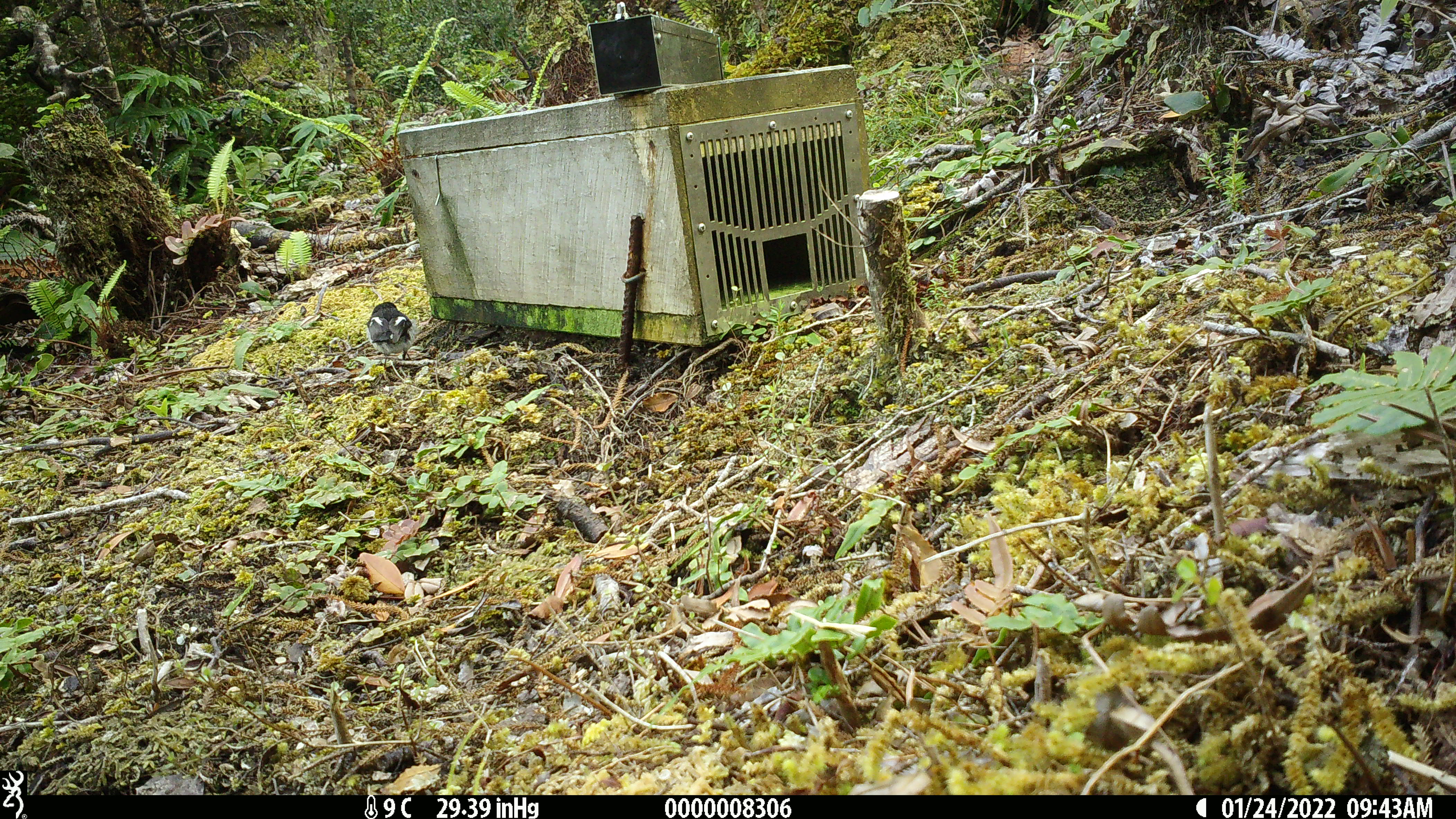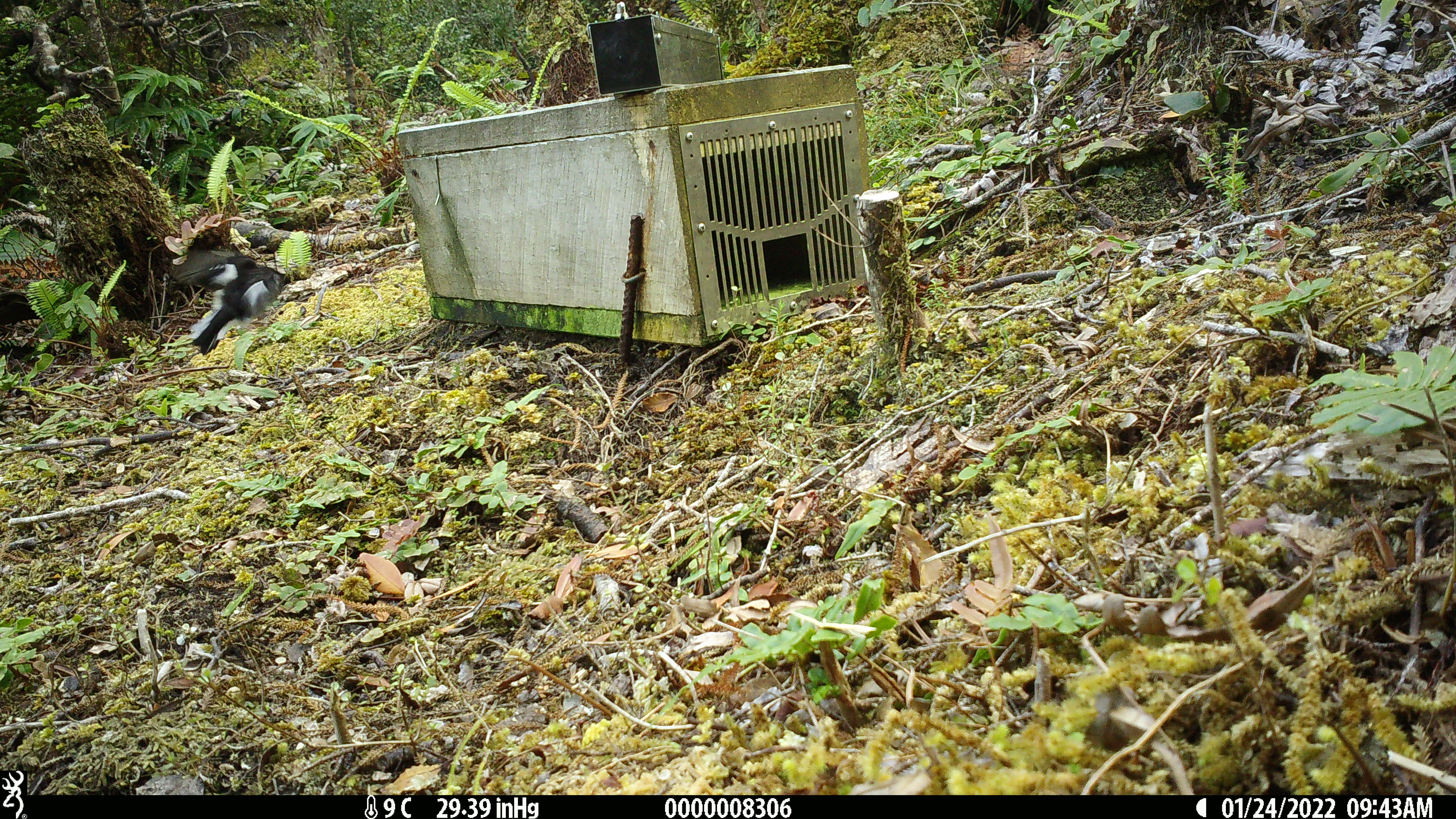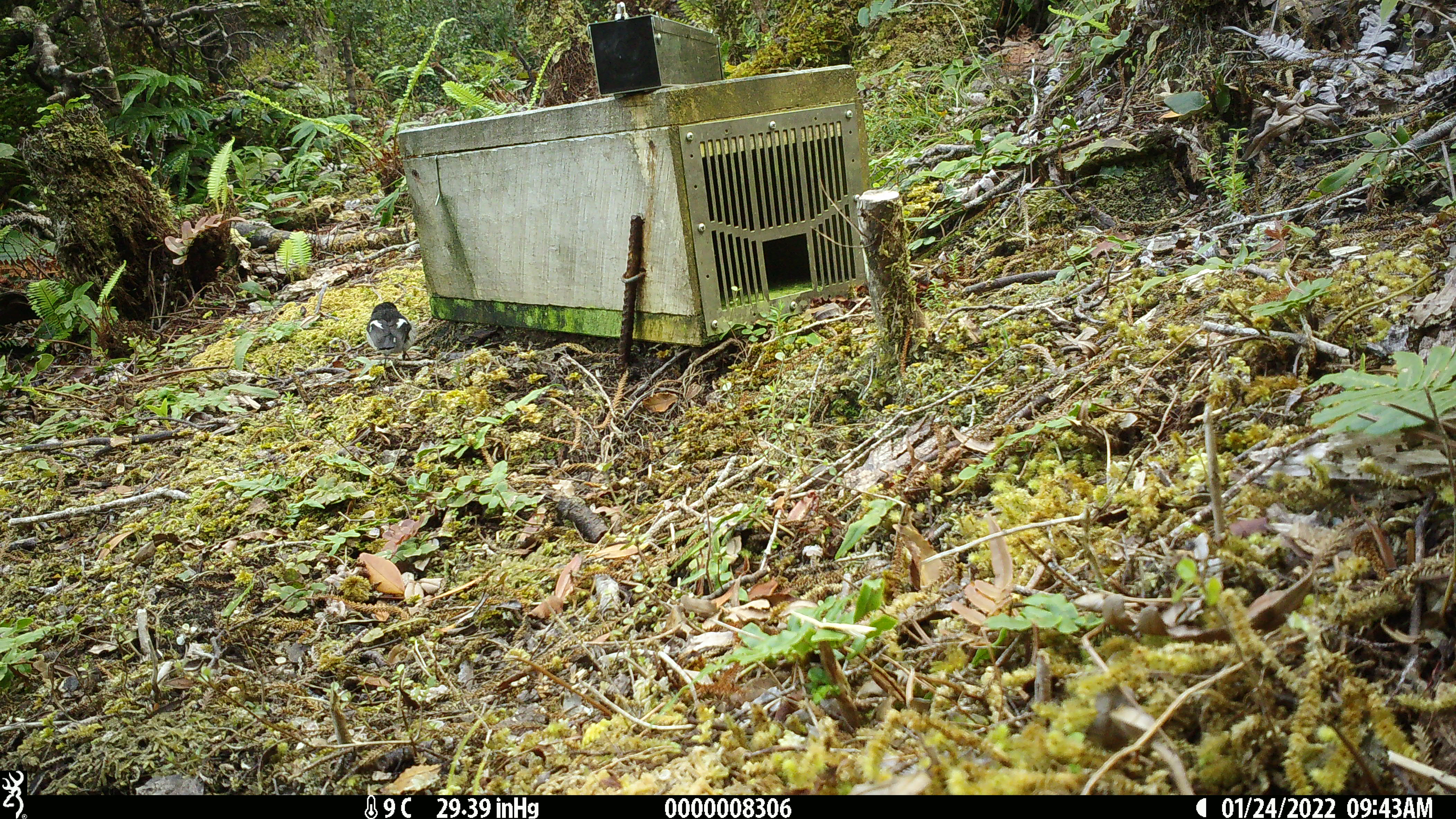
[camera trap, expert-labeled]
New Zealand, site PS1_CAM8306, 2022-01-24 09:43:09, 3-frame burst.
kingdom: Animalia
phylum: Chordata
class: Aves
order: Passeriformes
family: Petroicidae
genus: Petroica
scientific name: Petroica macrocephala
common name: tomtit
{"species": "tomtit (Petroica macrocephala)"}